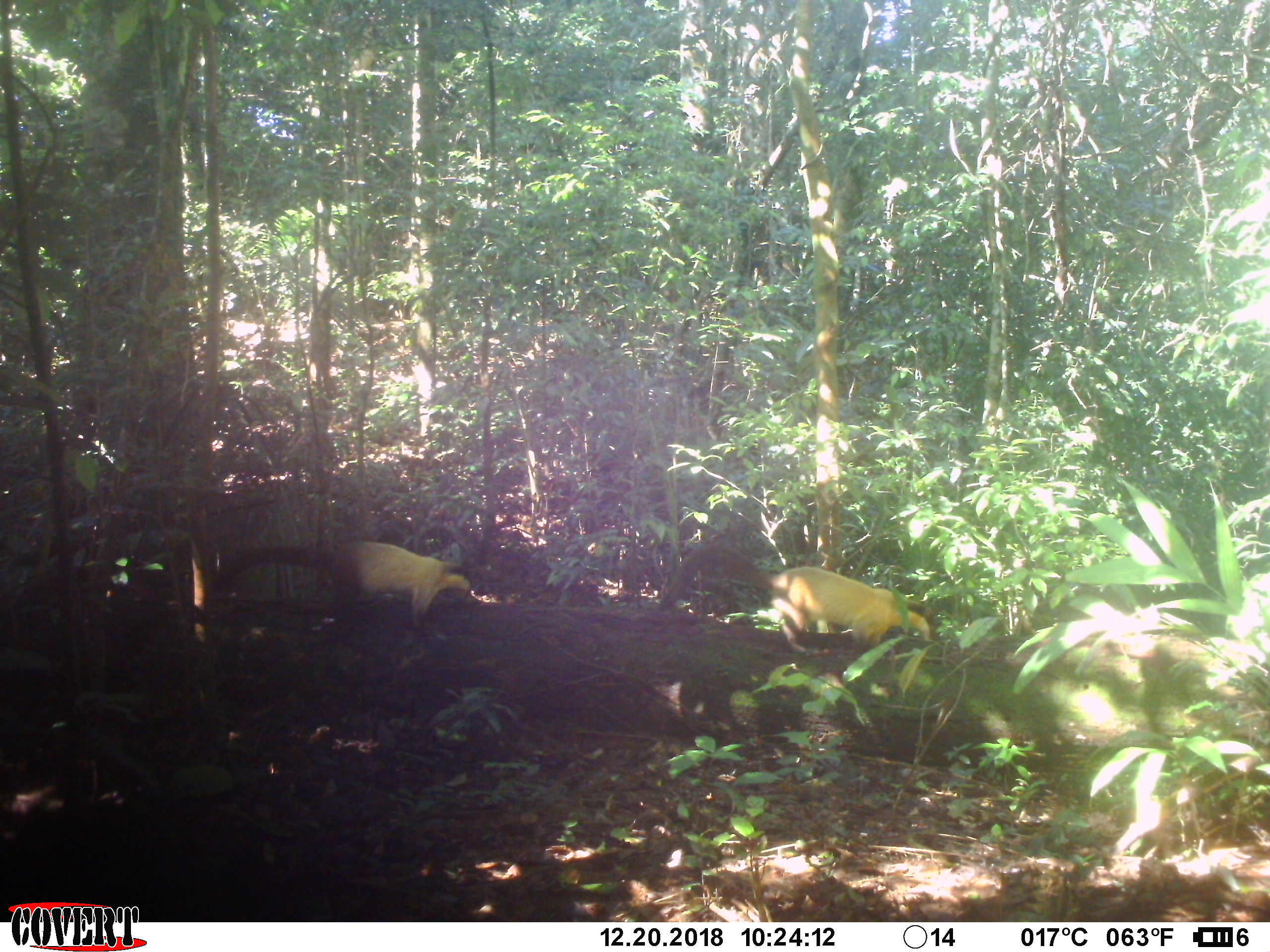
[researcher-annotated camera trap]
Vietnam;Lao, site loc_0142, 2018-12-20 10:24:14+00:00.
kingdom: Animalia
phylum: Chordata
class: Mammalia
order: Carnivora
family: Mustelidae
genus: Martes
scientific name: Martes flavigula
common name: yellow-throated marten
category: yellow throated marten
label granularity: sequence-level